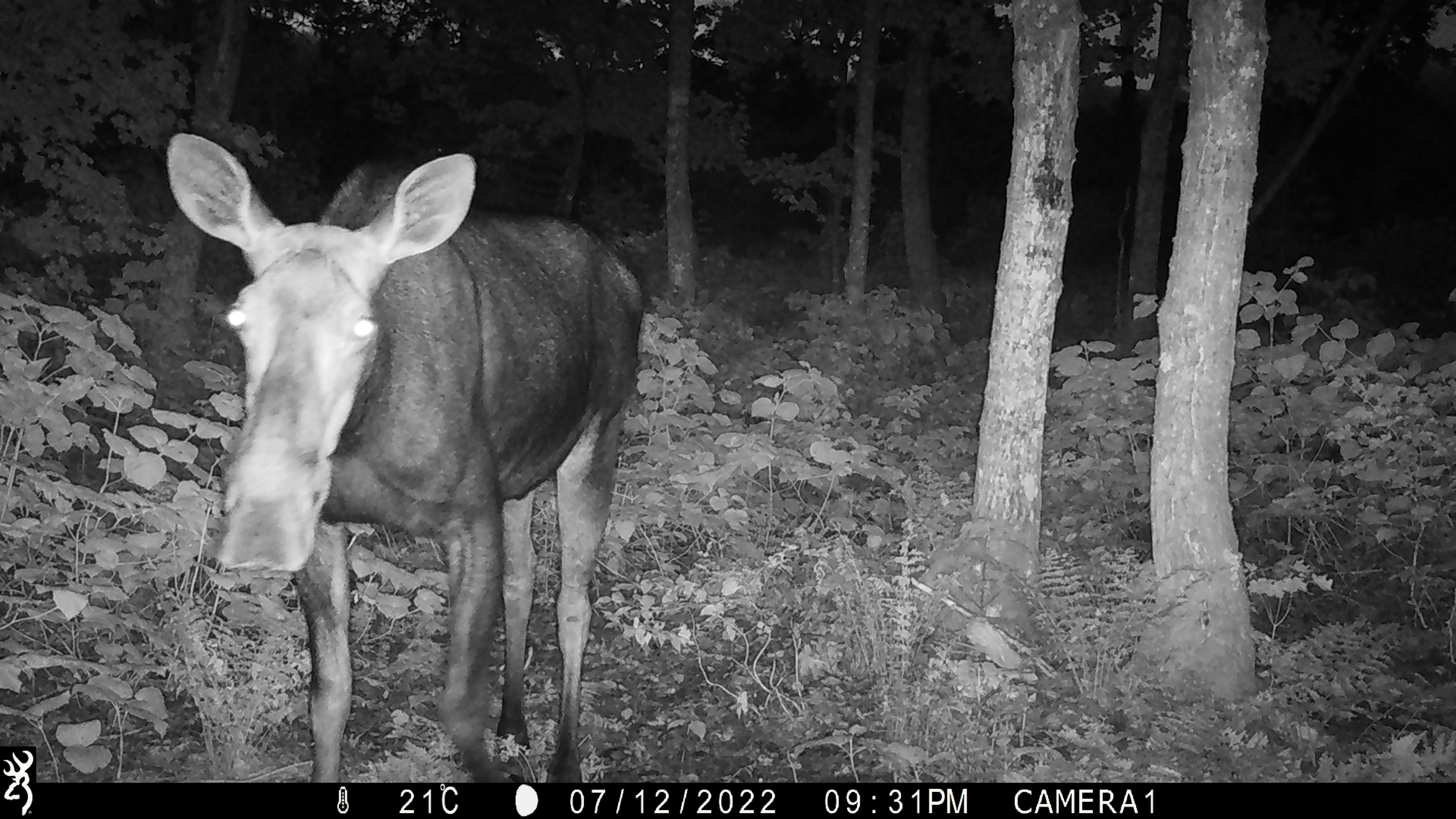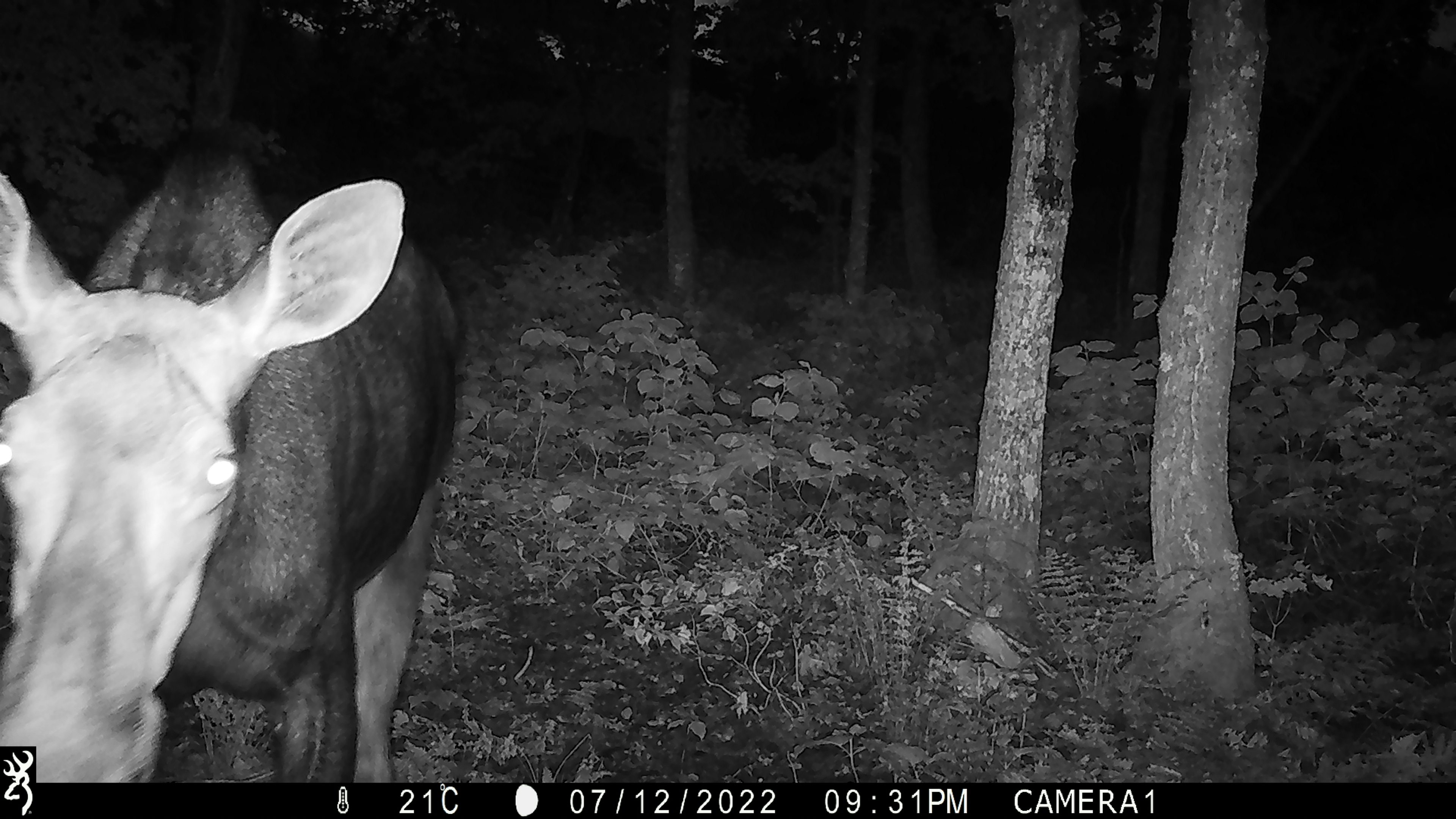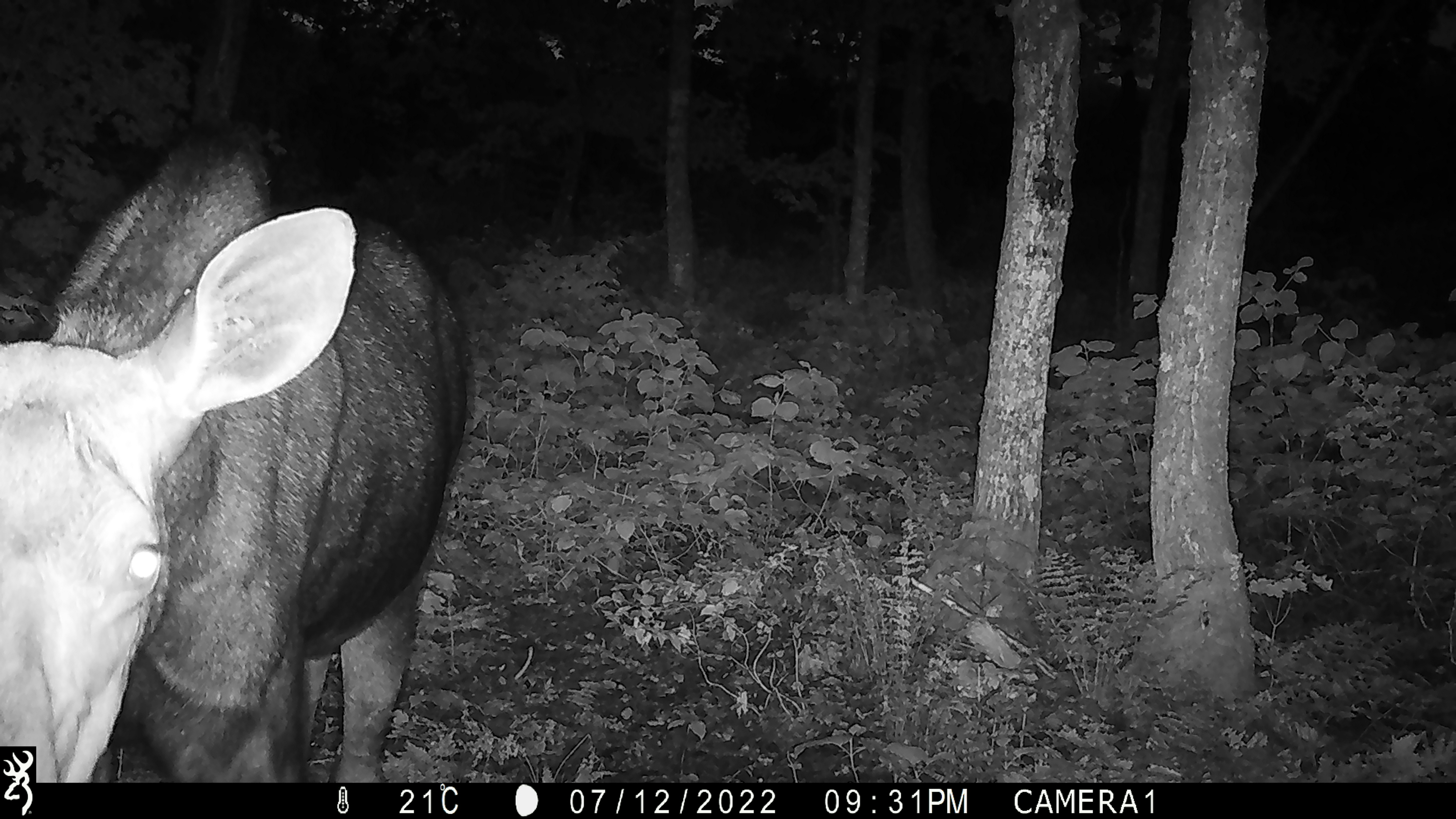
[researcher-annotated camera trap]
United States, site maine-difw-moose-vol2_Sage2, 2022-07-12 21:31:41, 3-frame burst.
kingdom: Animalia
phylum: Chordata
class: Mammalia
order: Artiodactyla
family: Cervidae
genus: Alces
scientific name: Alces alces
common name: moose